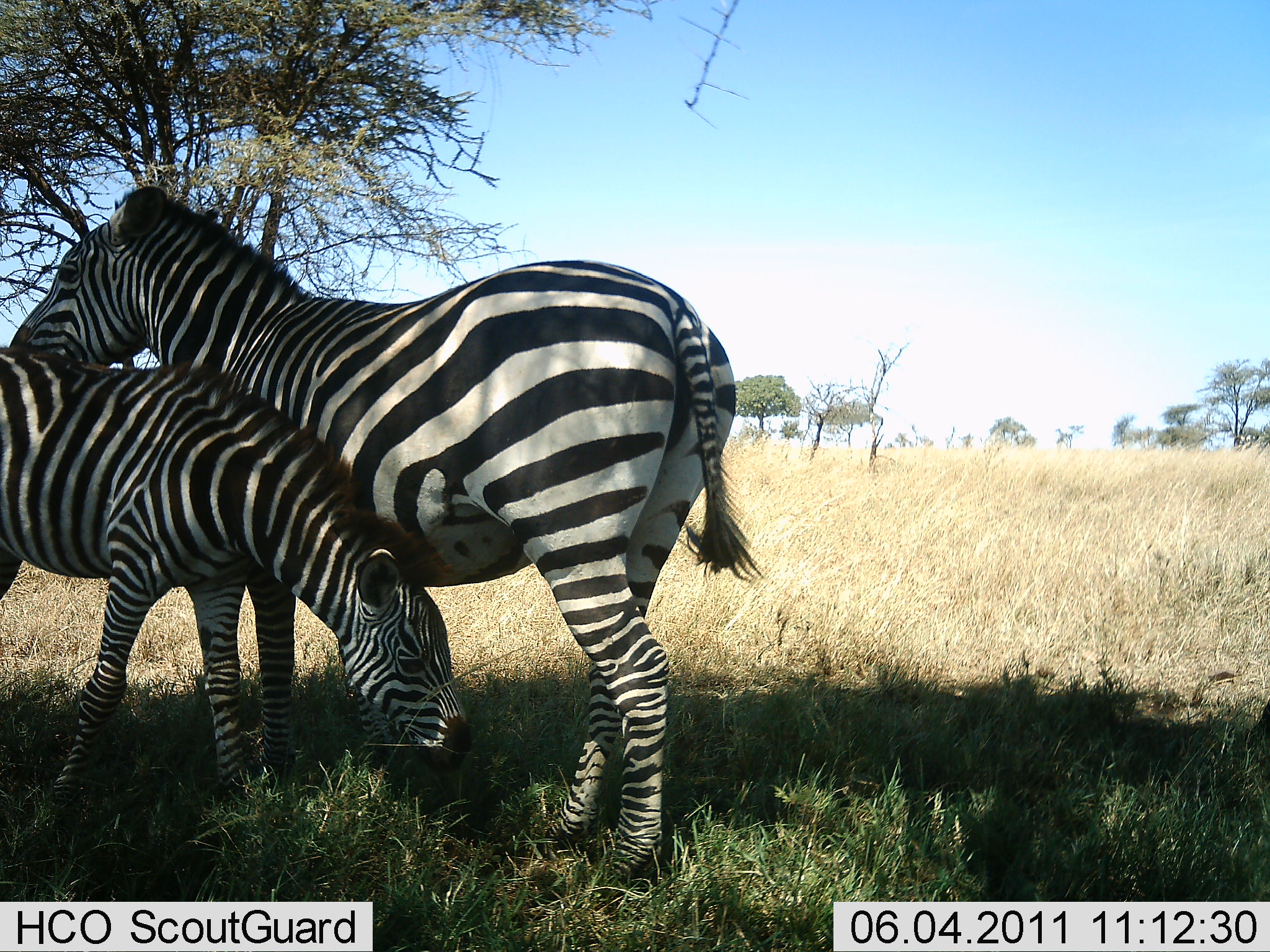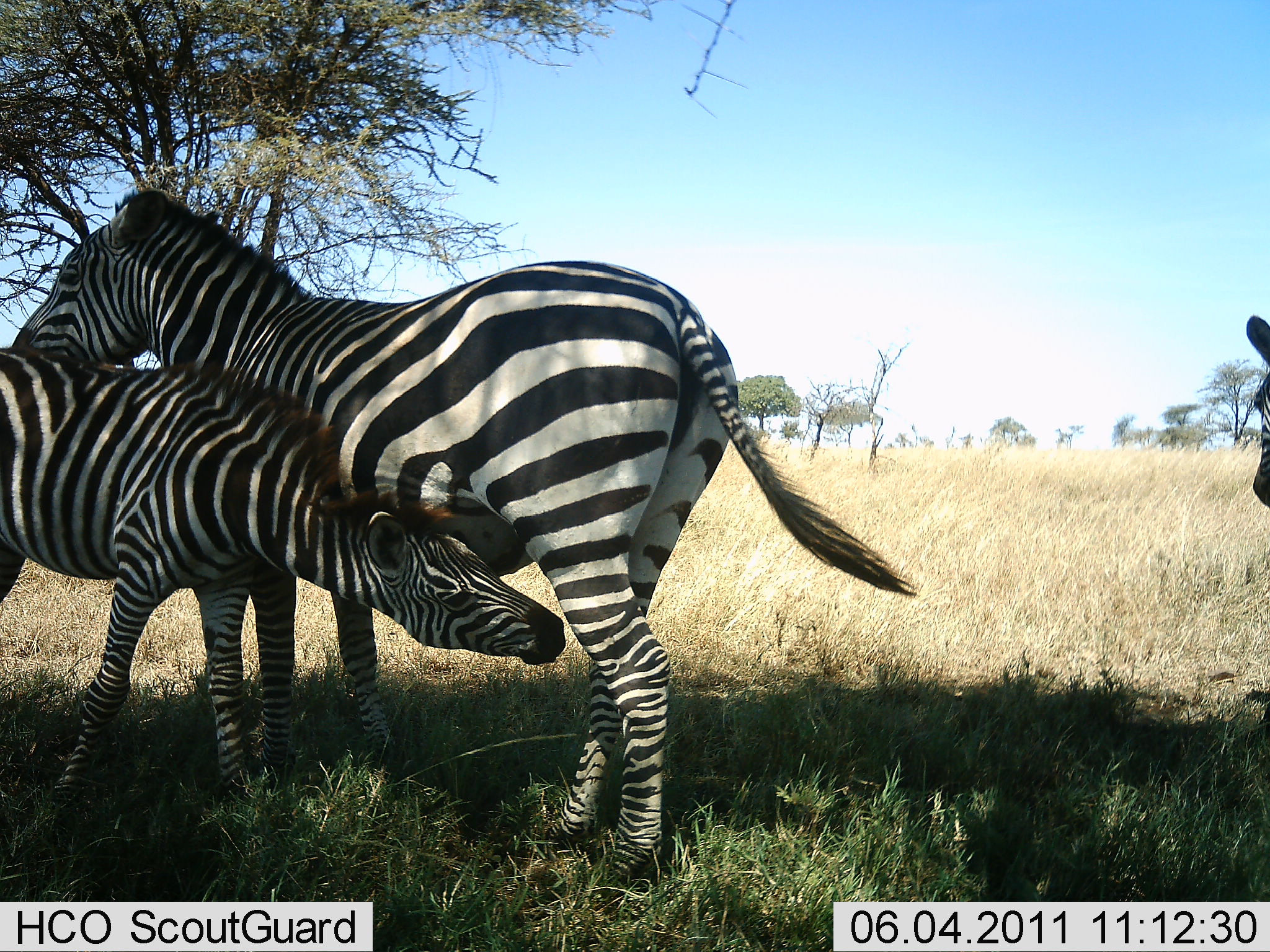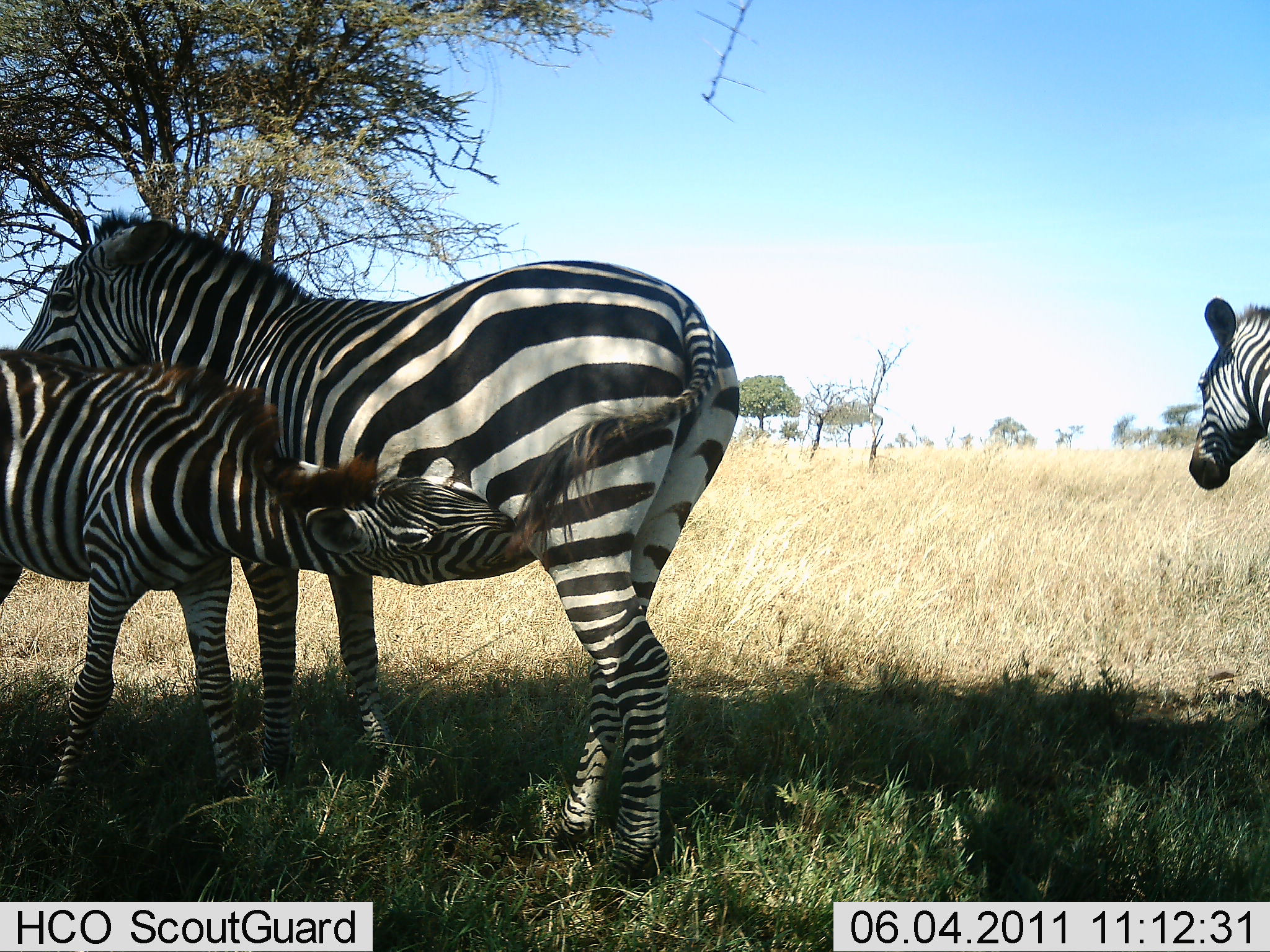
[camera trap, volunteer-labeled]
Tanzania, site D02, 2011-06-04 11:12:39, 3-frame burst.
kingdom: Animalia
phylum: Chordata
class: Mammalia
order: Perissodactyla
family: Equidae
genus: Equus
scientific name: Equus quagga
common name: plains zebra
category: zebra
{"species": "zebra (plains zebra) (Equus quagga)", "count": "3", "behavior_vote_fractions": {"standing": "87%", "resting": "7%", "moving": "7%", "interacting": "47%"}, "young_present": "87%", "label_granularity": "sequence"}